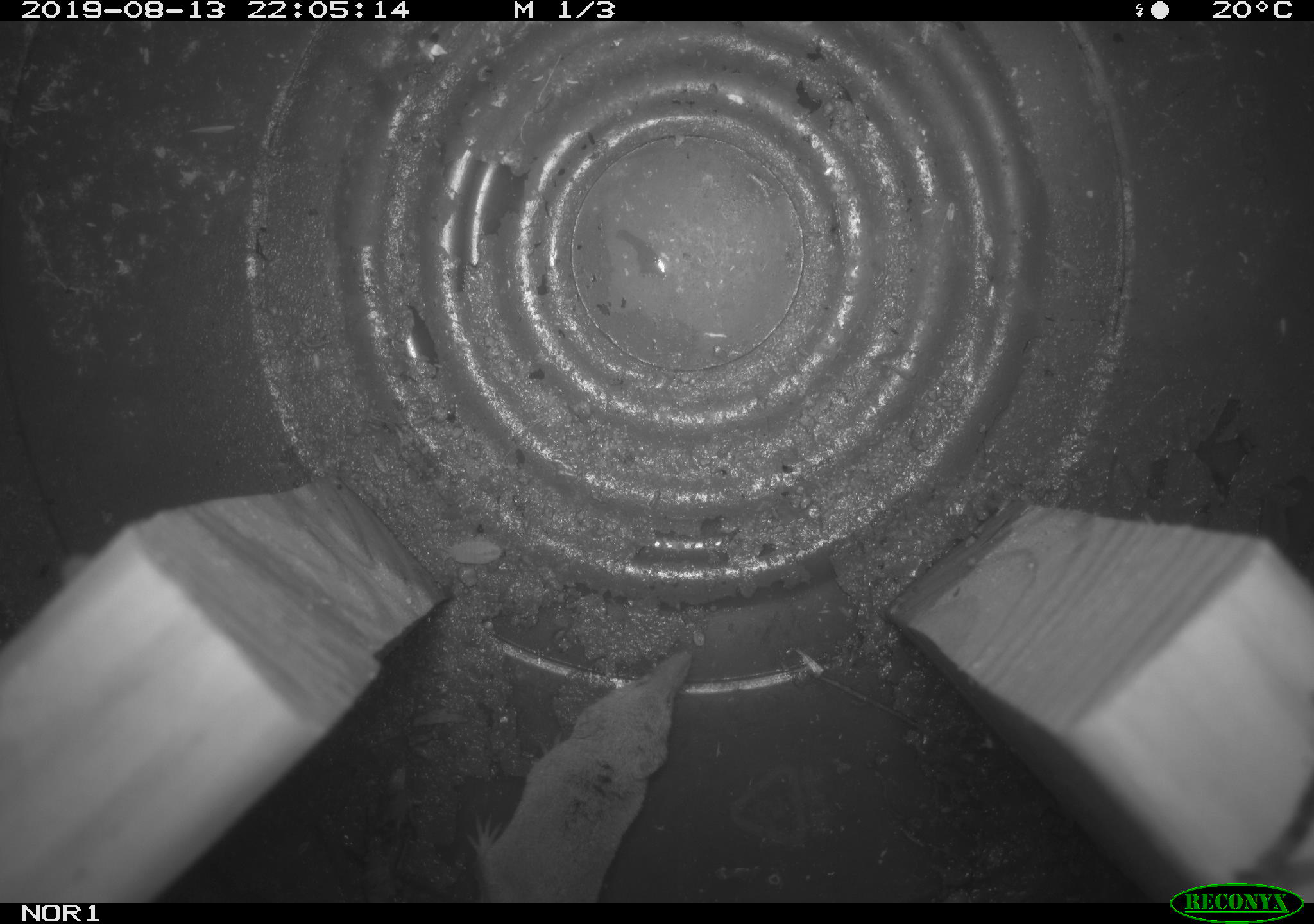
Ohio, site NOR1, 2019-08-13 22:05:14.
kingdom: Animalia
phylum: Chordata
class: Mammalia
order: Eulipotyphla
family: Soricidae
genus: Sorex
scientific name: Sorex cinereus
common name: masked shrew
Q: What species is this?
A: Masked shrew (Sorex cinereus).